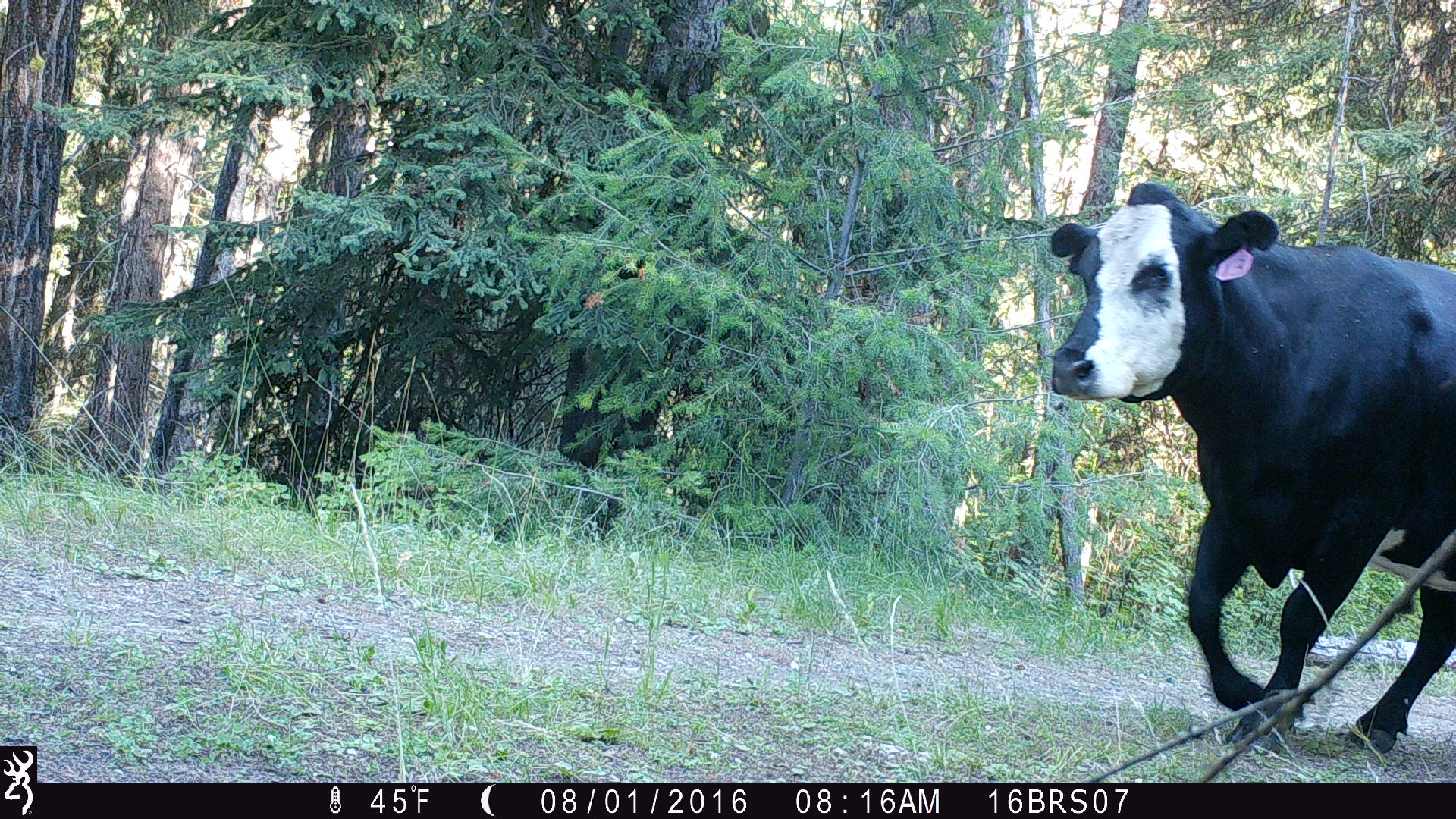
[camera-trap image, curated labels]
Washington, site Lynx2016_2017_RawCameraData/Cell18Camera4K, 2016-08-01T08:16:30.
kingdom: Animalia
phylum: Chordata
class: Mammalia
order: Artiodactyla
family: Bovidae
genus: Bos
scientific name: Bos taurus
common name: domestic cattle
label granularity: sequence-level